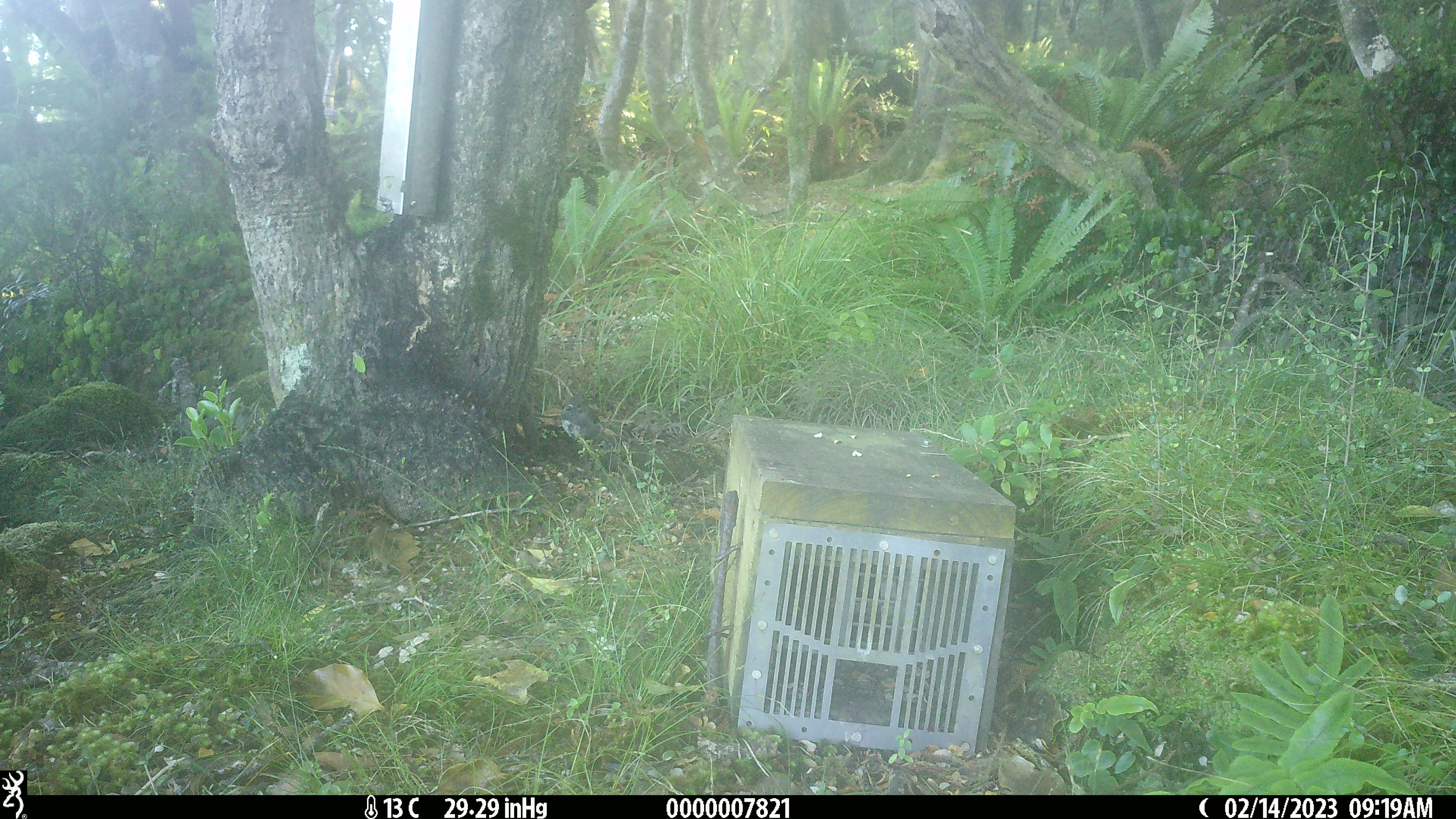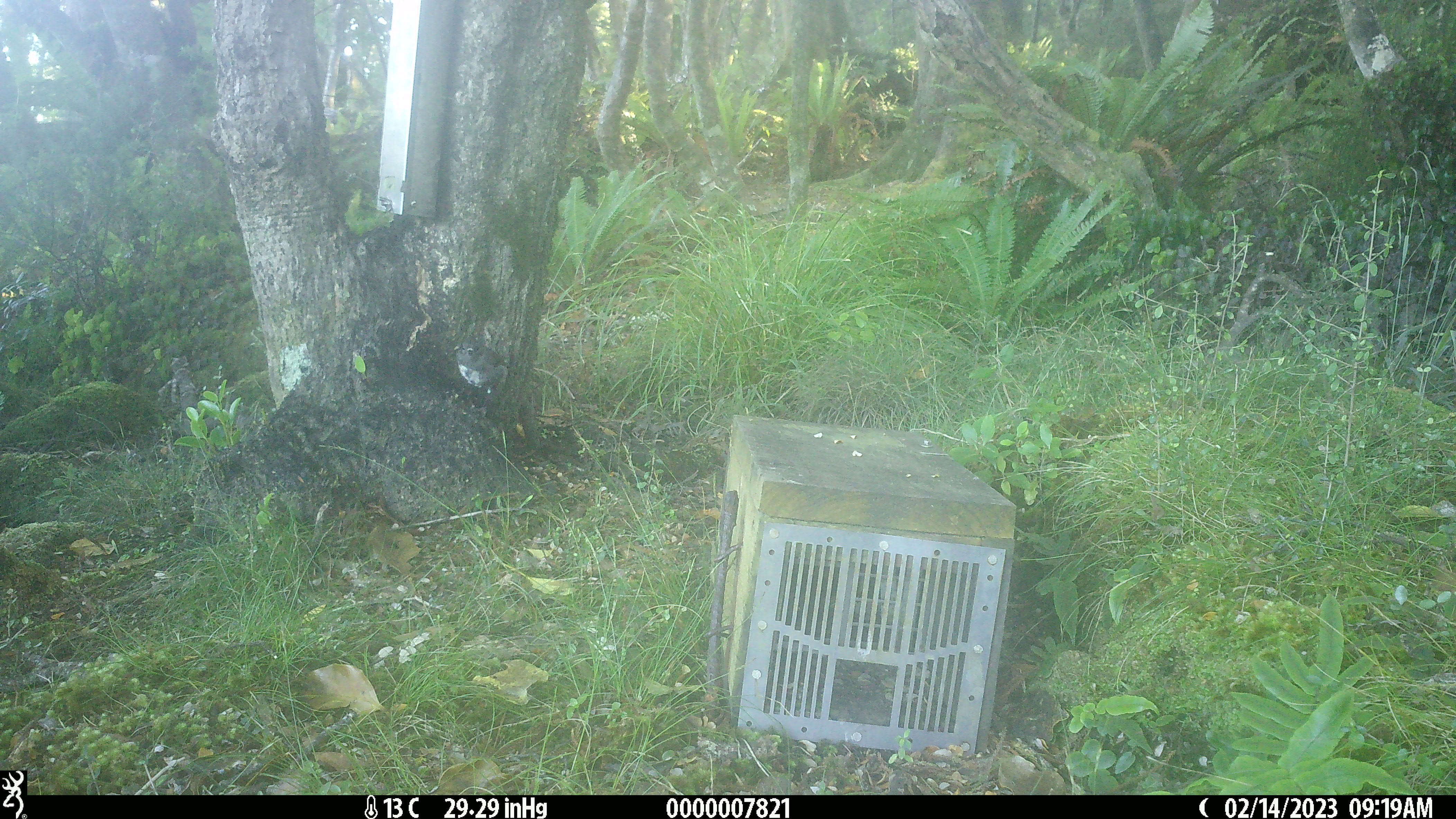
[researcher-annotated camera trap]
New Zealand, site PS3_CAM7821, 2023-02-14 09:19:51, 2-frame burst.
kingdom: Animalia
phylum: Chordata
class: Aves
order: Passeriformes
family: Petroicidae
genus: Petroica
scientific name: Petroica australis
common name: new zealand robin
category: robin